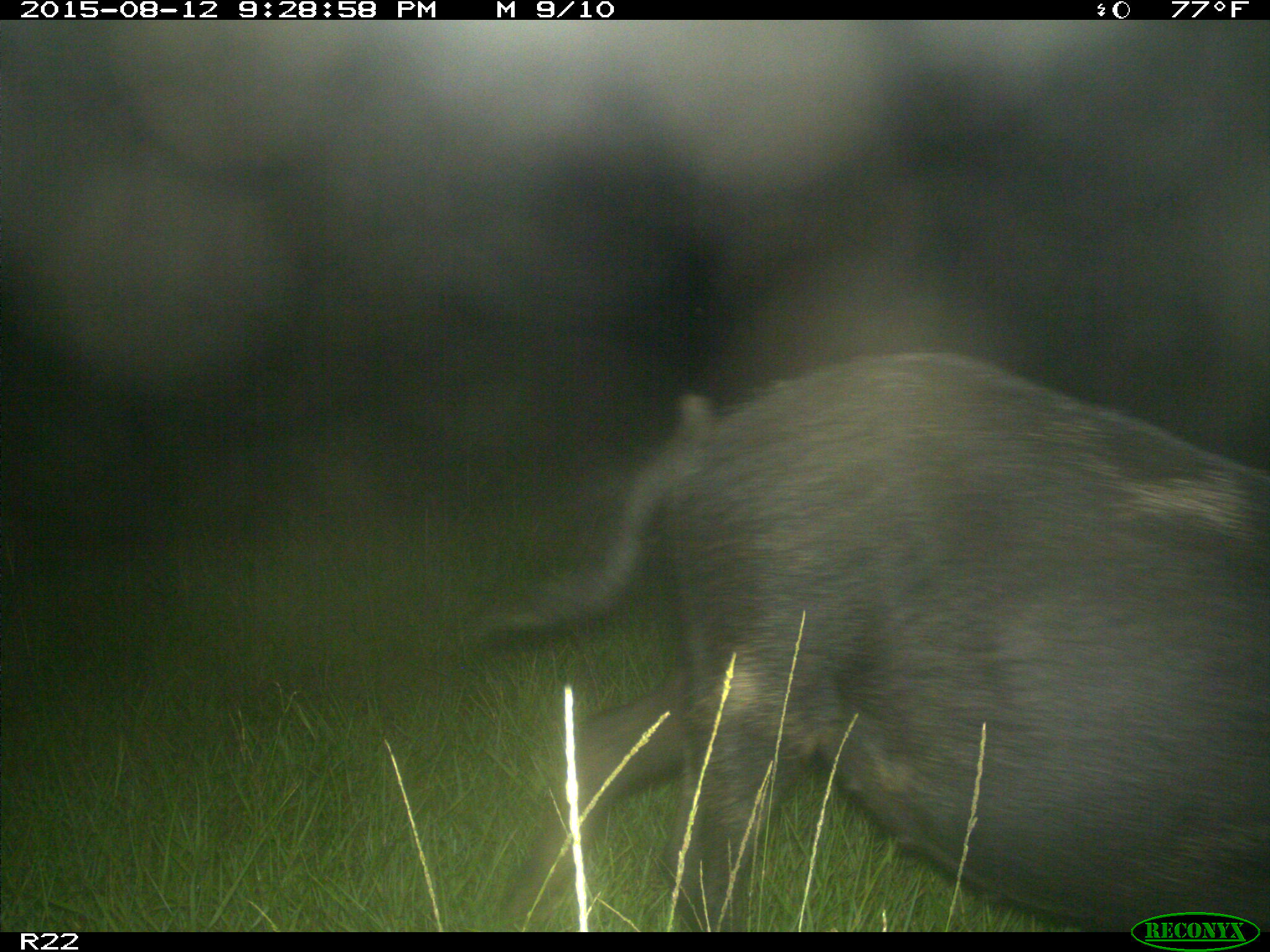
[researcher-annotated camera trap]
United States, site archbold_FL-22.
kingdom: Animalia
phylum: Chordata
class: Mammalia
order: Artiodactyla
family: Suidae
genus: Sus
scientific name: Sus scrofa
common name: wild boar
Sus scrofa (wild boar).